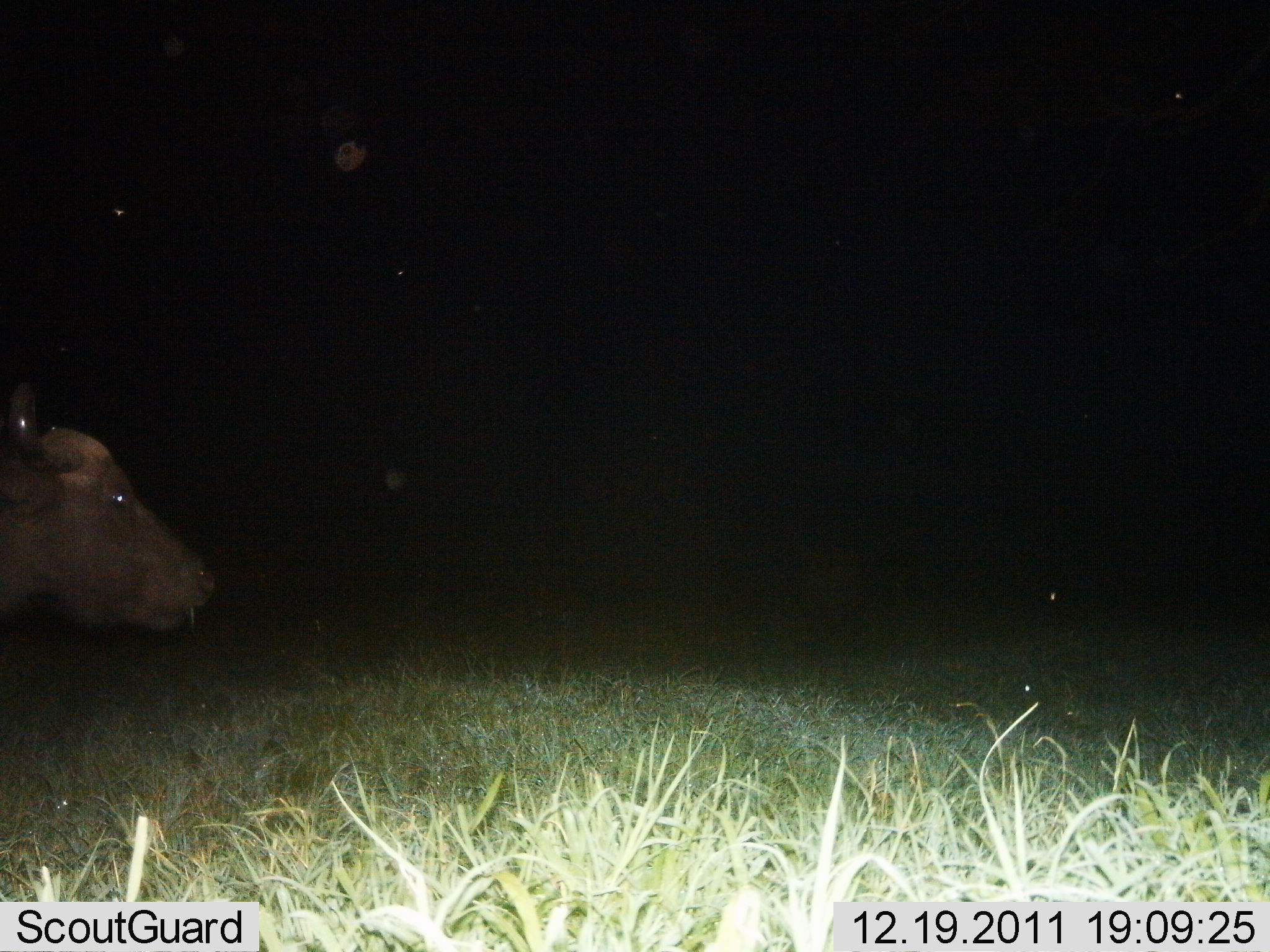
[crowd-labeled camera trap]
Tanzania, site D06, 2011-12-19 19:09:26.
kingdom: Animalia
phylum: Chordata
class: Mammalia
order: Artiodactyla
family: Bovidae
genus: Syncerus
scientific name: Syncerus caffer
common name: cape buffalo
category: buffalo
Buffalo (cape buffalo) (Syncerus caffer), count 1. Behavior (volunteer vote fractions): standing 83%, resting 0%, moving 17%, interacting 0%. Young present (vote fraction): 0%. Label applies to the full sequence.